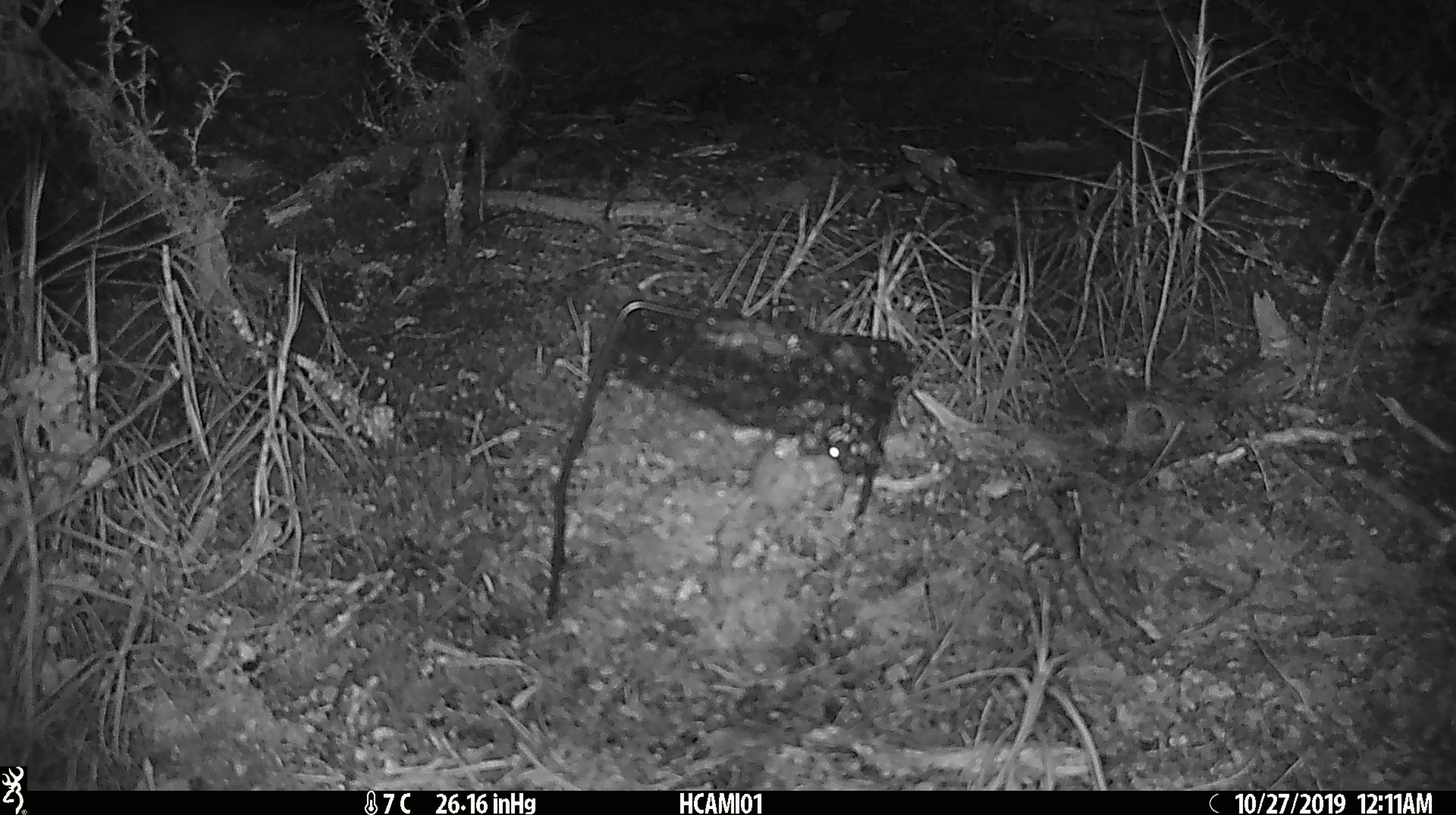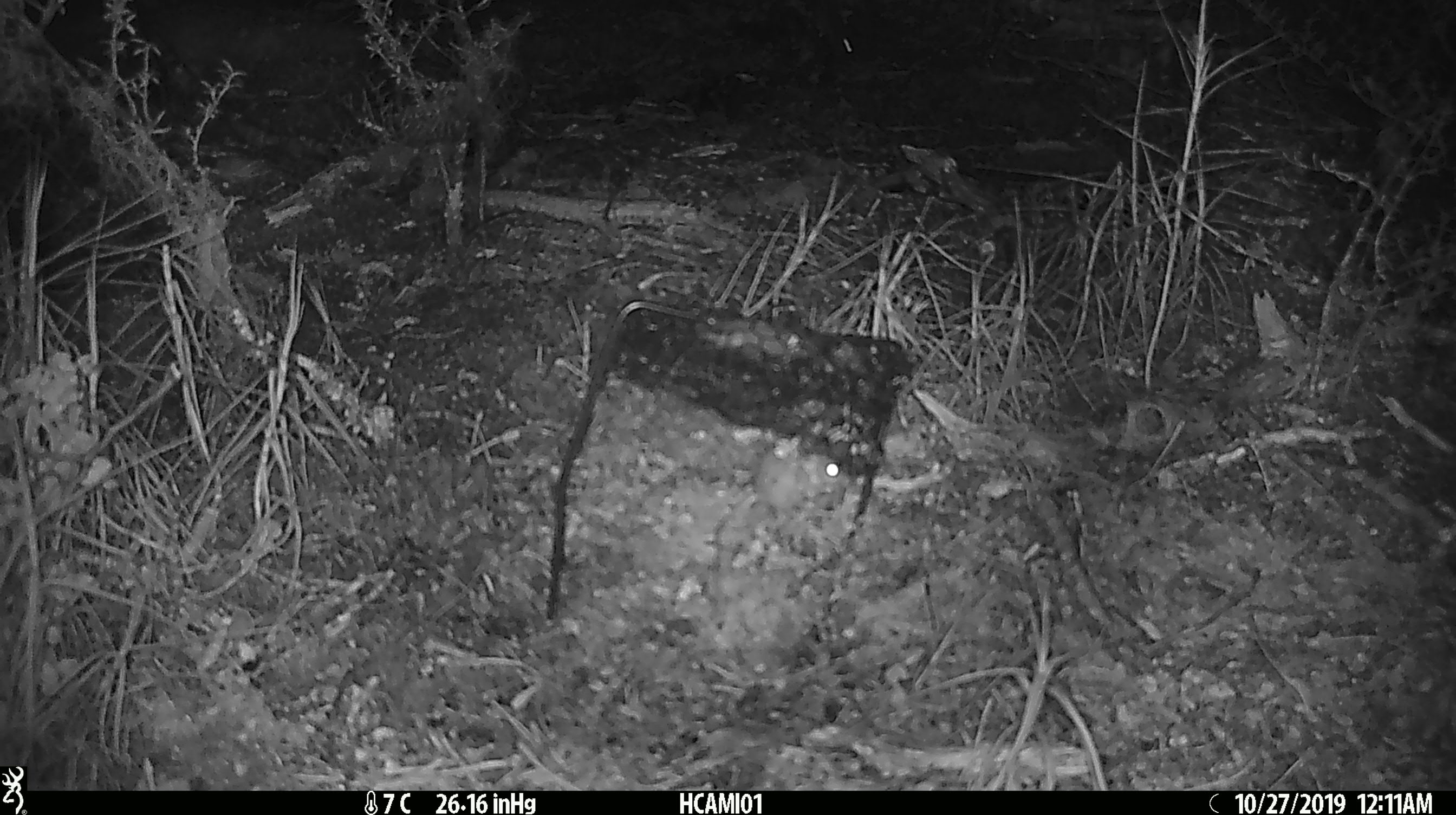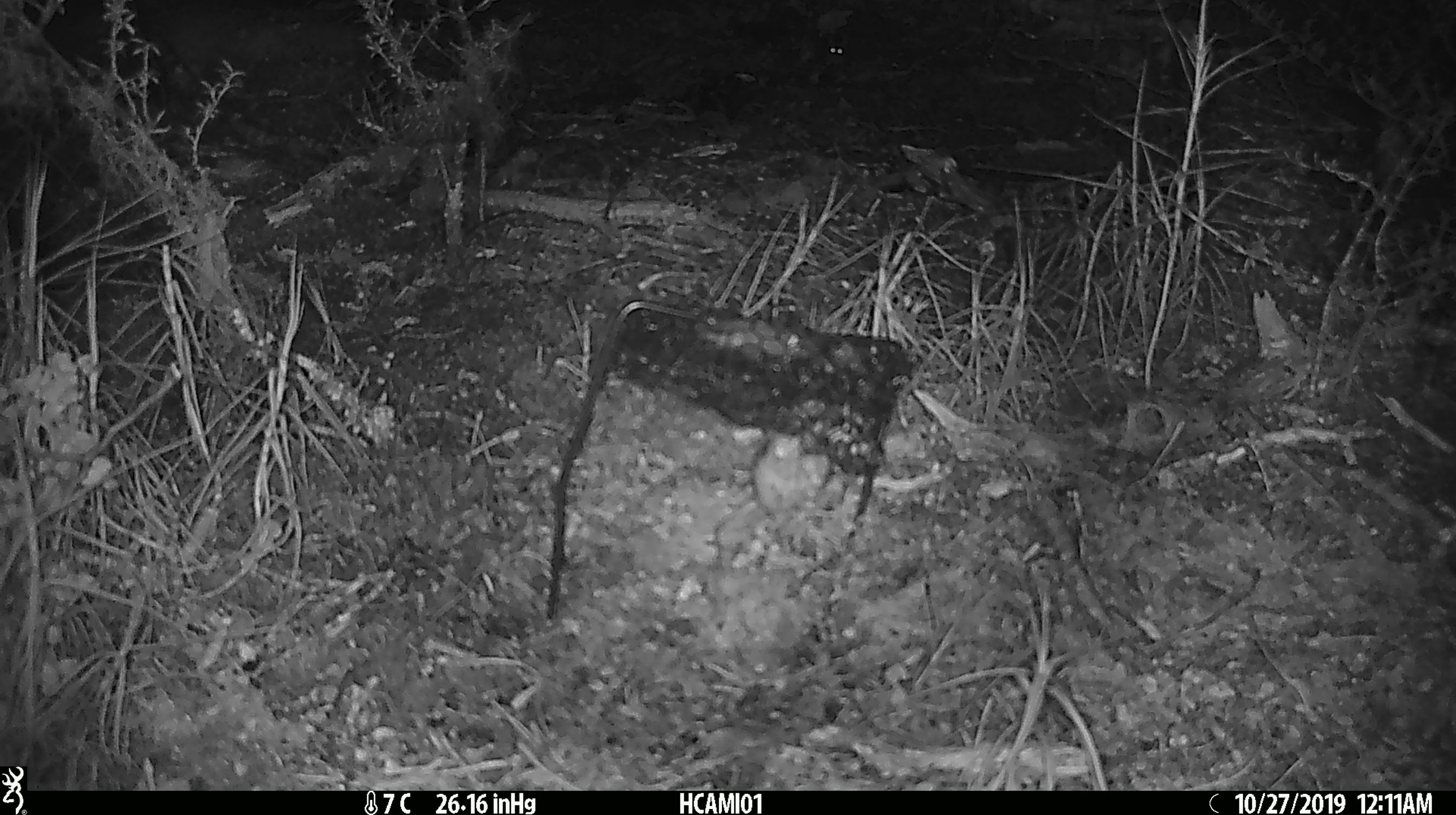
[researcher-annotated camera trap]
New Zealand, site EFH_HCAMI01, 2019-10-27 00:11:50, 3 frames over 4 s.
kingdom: Animalia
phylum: Chordata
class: Mammalia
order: Rodentia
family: Muridae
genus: Mus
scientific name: Mus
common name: mouse